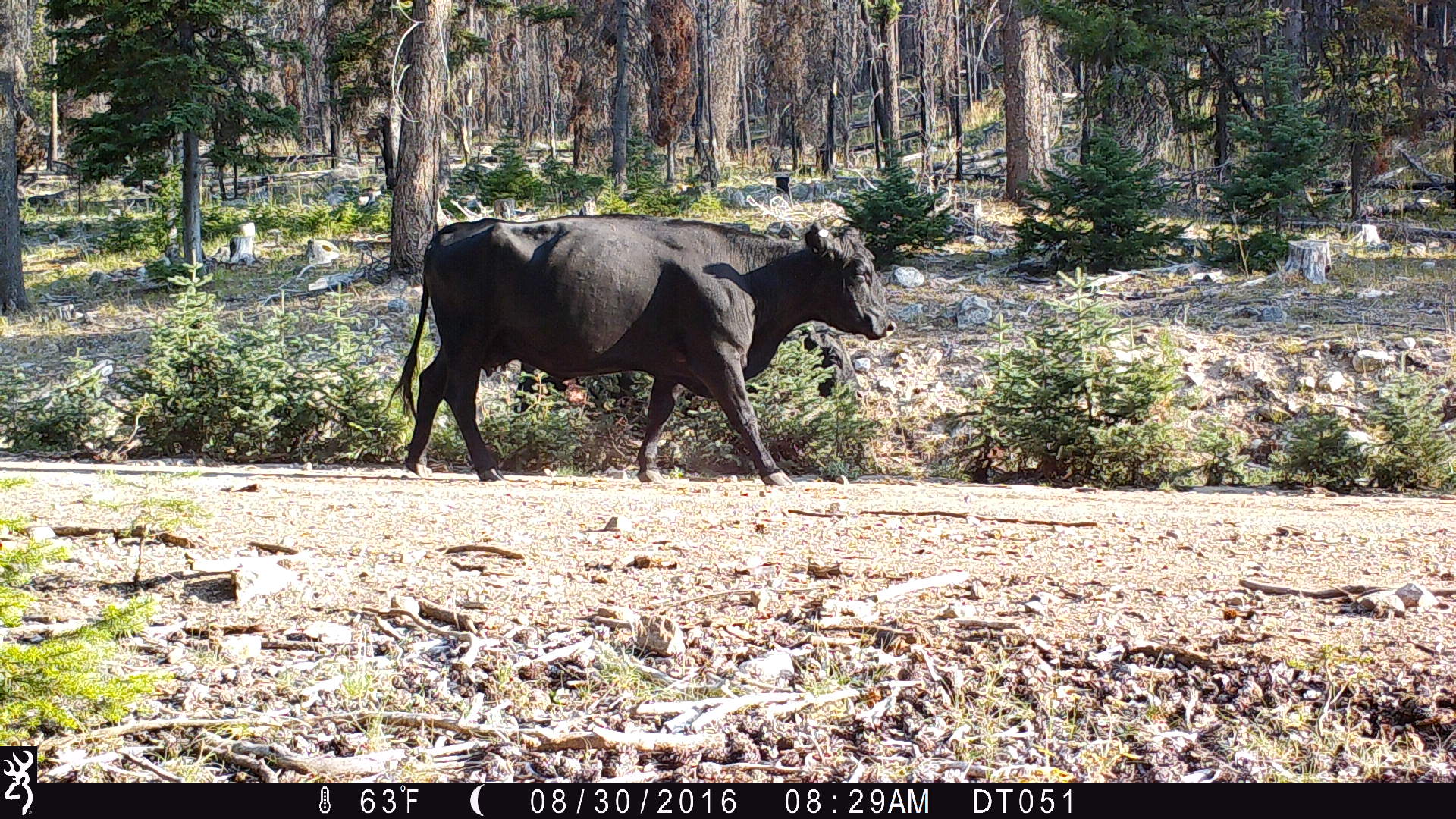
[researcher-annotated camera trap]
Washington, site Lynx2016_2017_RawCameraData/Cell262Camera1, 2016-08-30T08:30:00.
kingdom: Animalia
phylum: Chordata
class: Mammalia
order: Artiodactyla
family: Bovidae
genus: Bos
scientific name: Bos taurus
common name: domestic cattle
Domestic cattle (Bos taurus). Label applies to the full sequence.